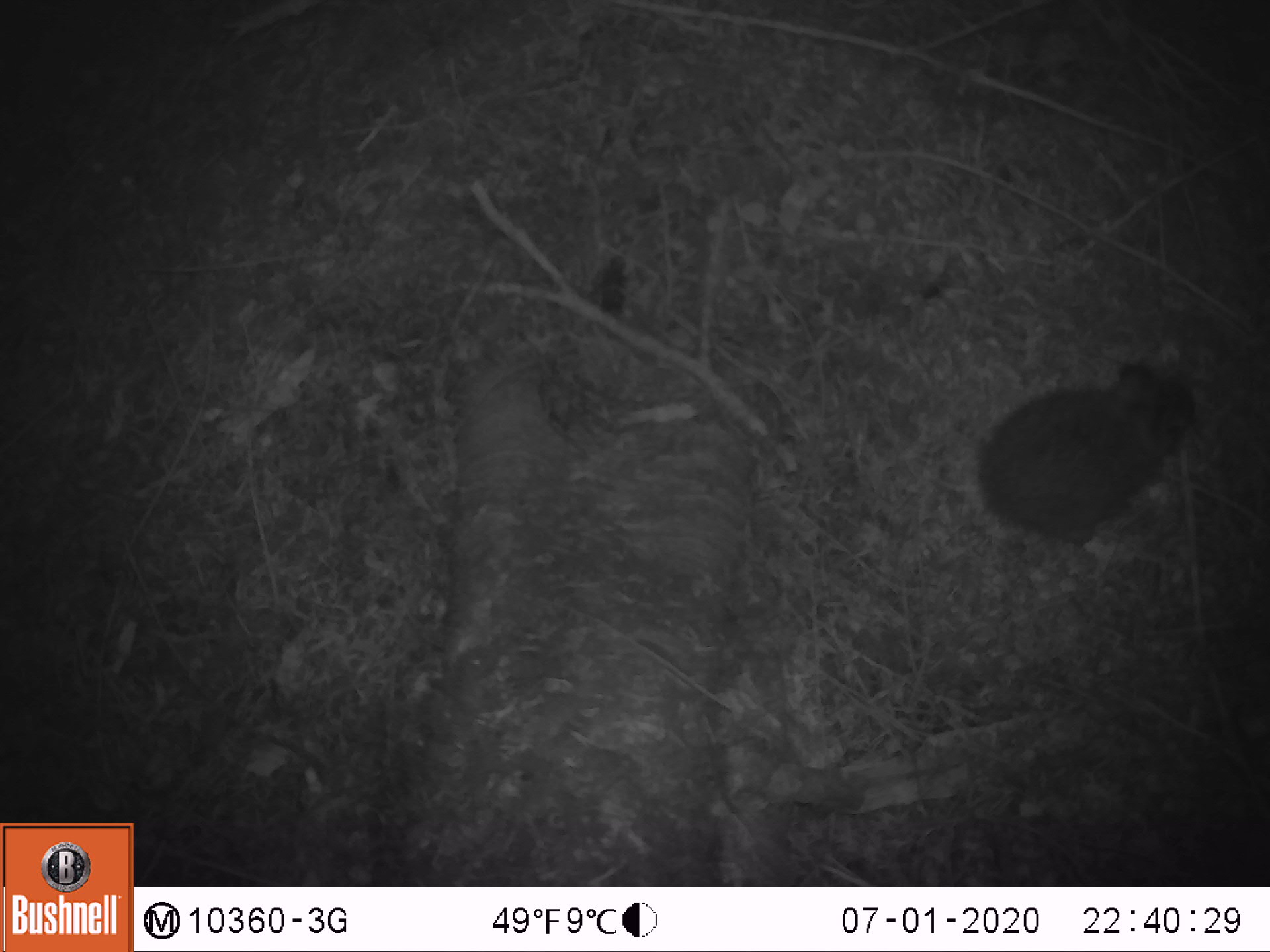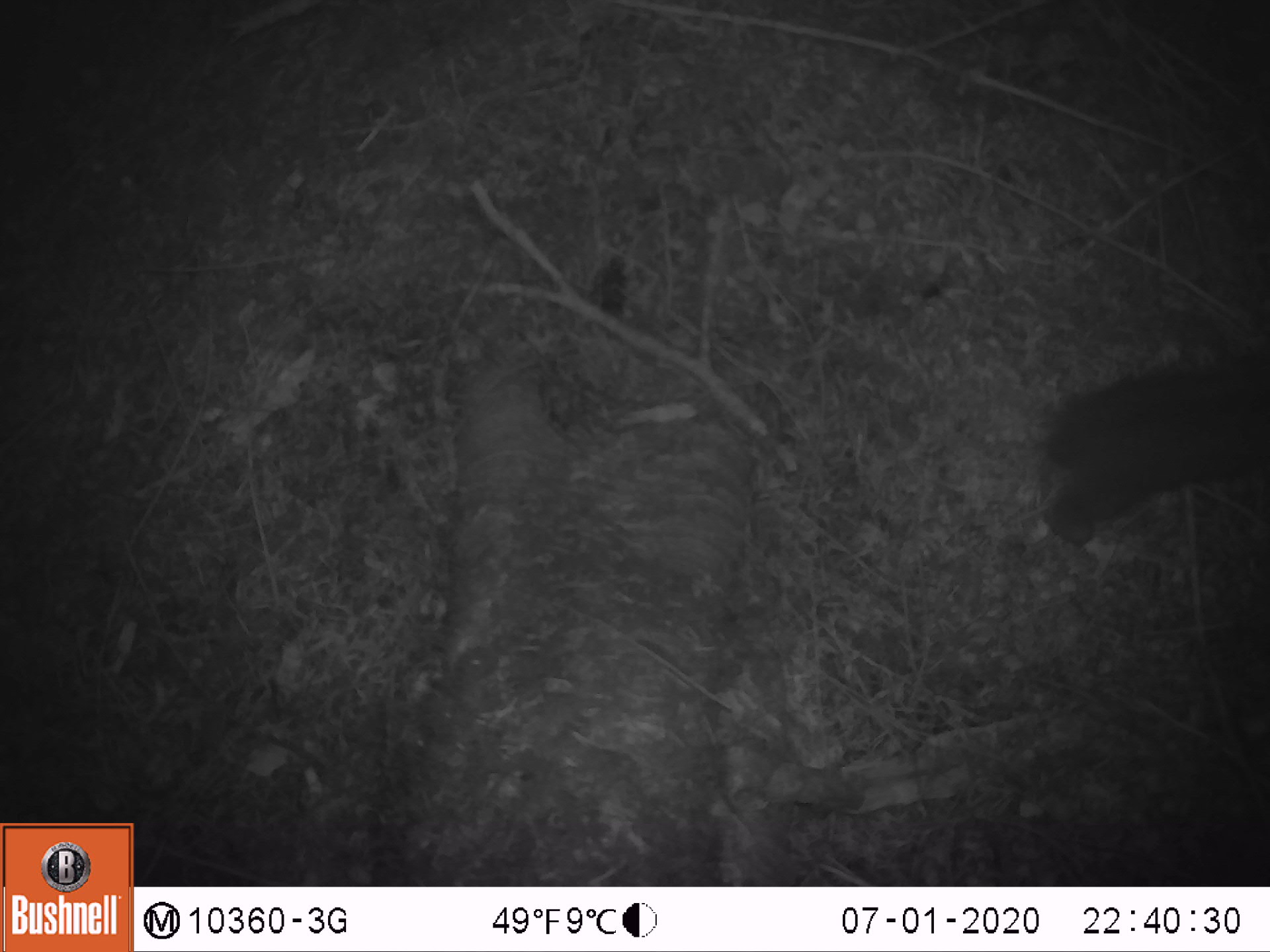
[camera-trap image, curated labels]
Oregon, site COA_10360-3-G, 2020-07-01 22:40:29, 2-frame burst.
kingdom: Animalia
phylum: Chordata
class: Mammalia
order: Lagomorpha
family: Leporidae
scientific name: Leporidae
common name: hares and rabbits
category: leporidae family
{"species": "leporidae family (hares and rabbits) (Leporidae)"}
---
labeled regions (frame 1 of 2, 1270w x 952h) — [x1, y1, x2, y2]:
leporidae family: [982, 357, 1200, 553]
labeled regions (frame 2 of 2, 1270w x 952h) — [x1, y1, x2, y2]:
leporidae family: [1031, 353, 1265, 553]